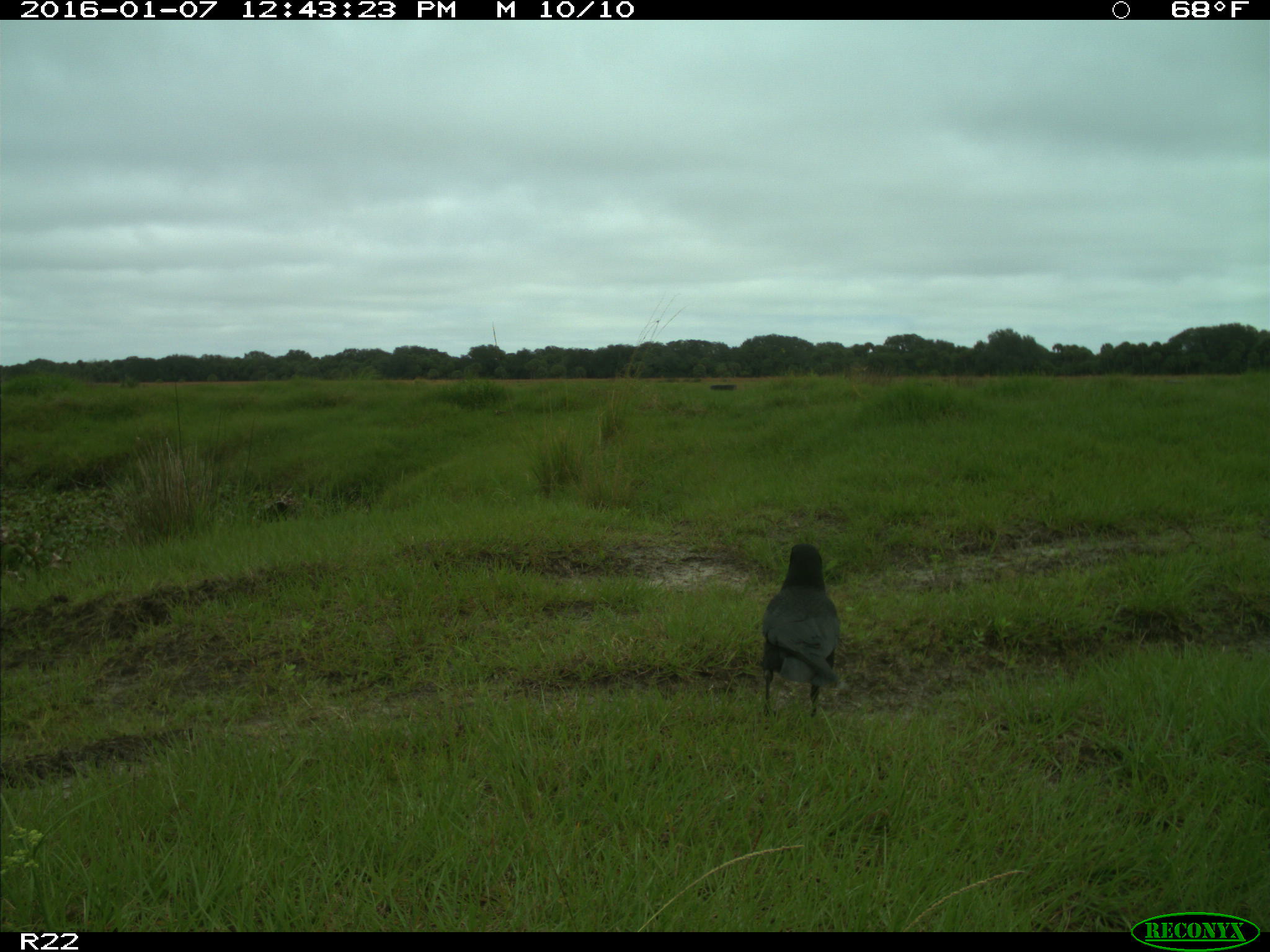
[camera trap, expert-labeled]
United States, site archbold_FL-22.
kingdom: Animalia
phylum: Chordata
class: Aves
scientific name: Aves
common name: birds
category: unidentified bird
Unidentified bird (birds) (Aves).